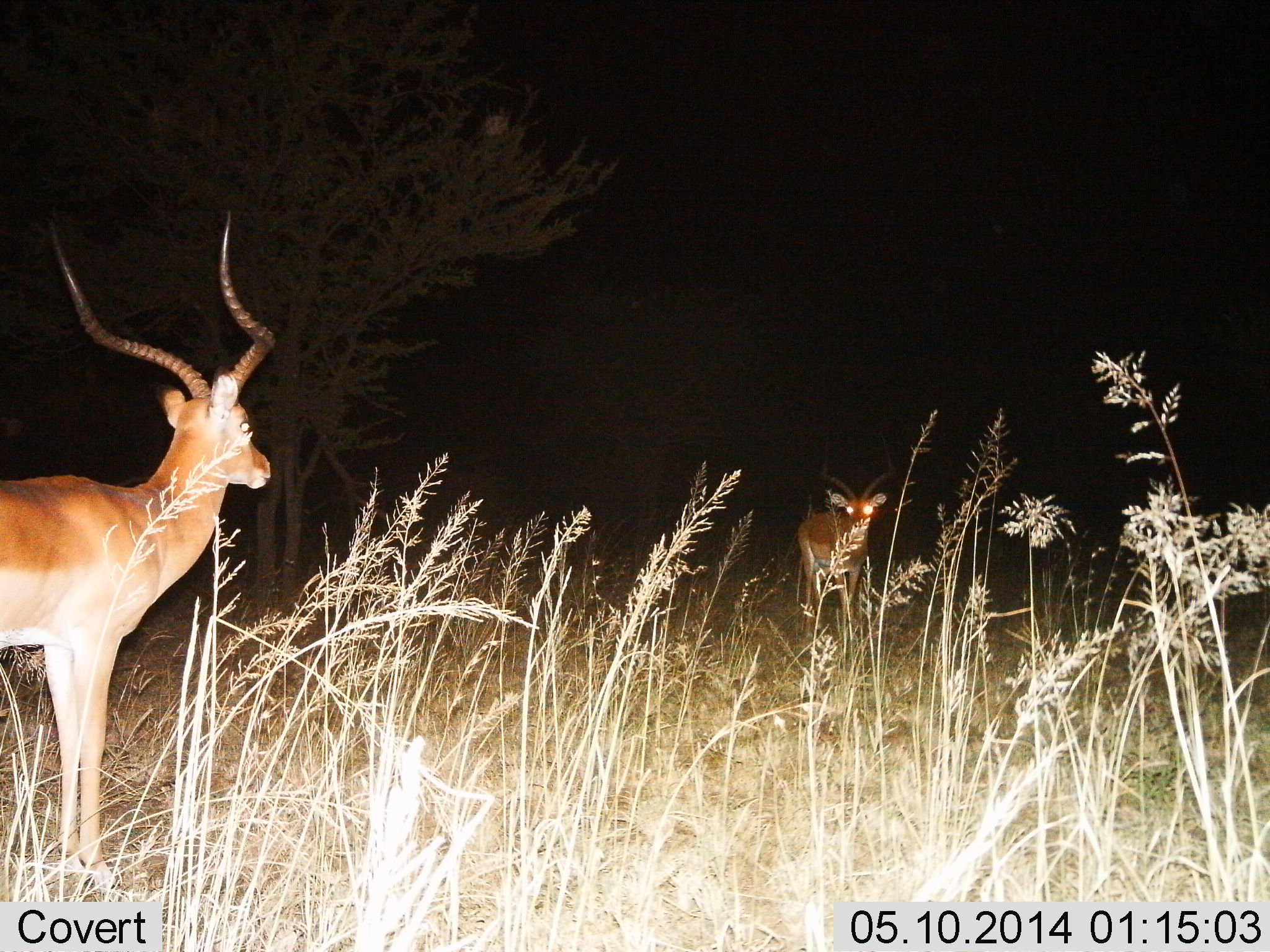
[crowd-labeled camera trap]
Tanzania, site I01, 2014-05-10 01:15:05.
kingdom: Animalia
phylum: Chordata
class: Mammalia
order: Artiodactyla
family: Bovidae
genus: Aepyceros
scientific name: Aepyceros melampus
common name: impala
Impala (Aepyceros melampus), count 2. Behavior (volunteer vote fractions): standing 100%, resting 0%, moving 10%, interacting 10%. Young present (vote fraction): 0%. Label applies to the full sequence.